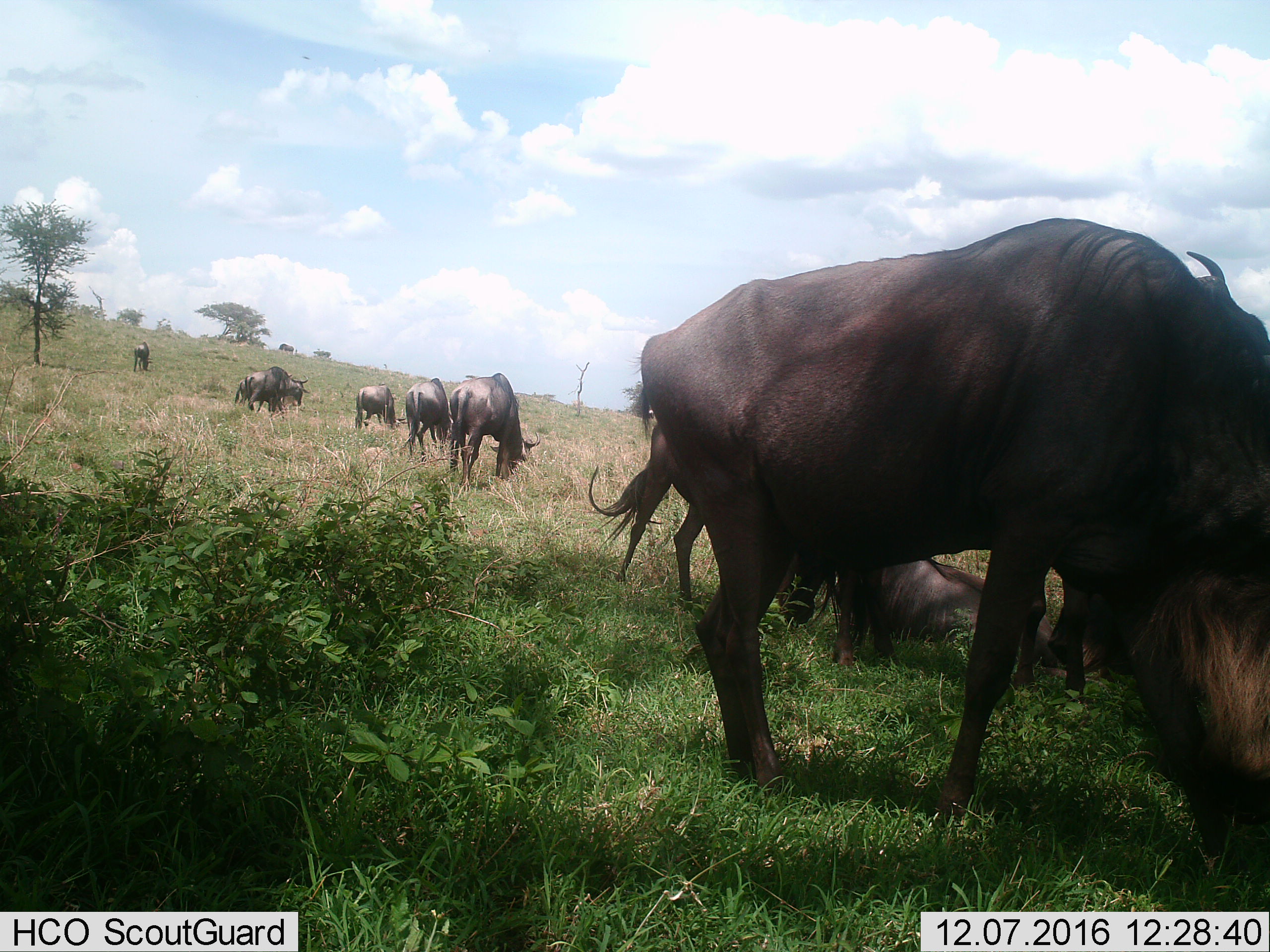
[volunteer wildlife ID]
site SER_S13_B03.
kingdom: Animalia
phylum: Chordata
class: Mammalia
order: Artiodactyla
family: Bovidae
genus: Connochaetes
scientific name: Connochaetes taurinus taurinus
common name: blue wildebeest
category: wildebeestblue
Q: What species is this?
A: Wildebeestblue (blue wildebeest) (Connochaetes taurinus taurinus).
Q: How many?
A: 9.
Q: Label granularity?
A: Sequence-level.